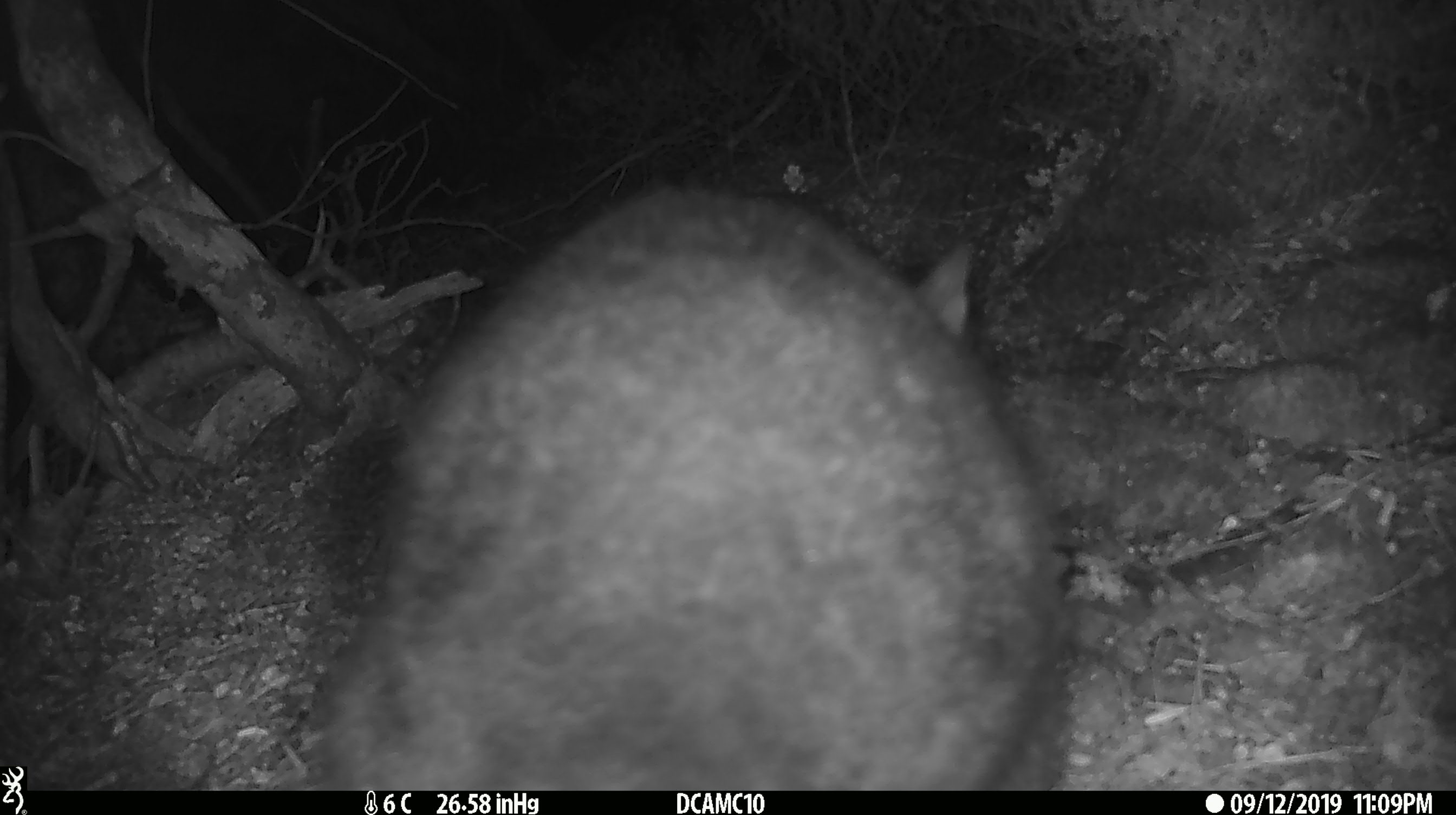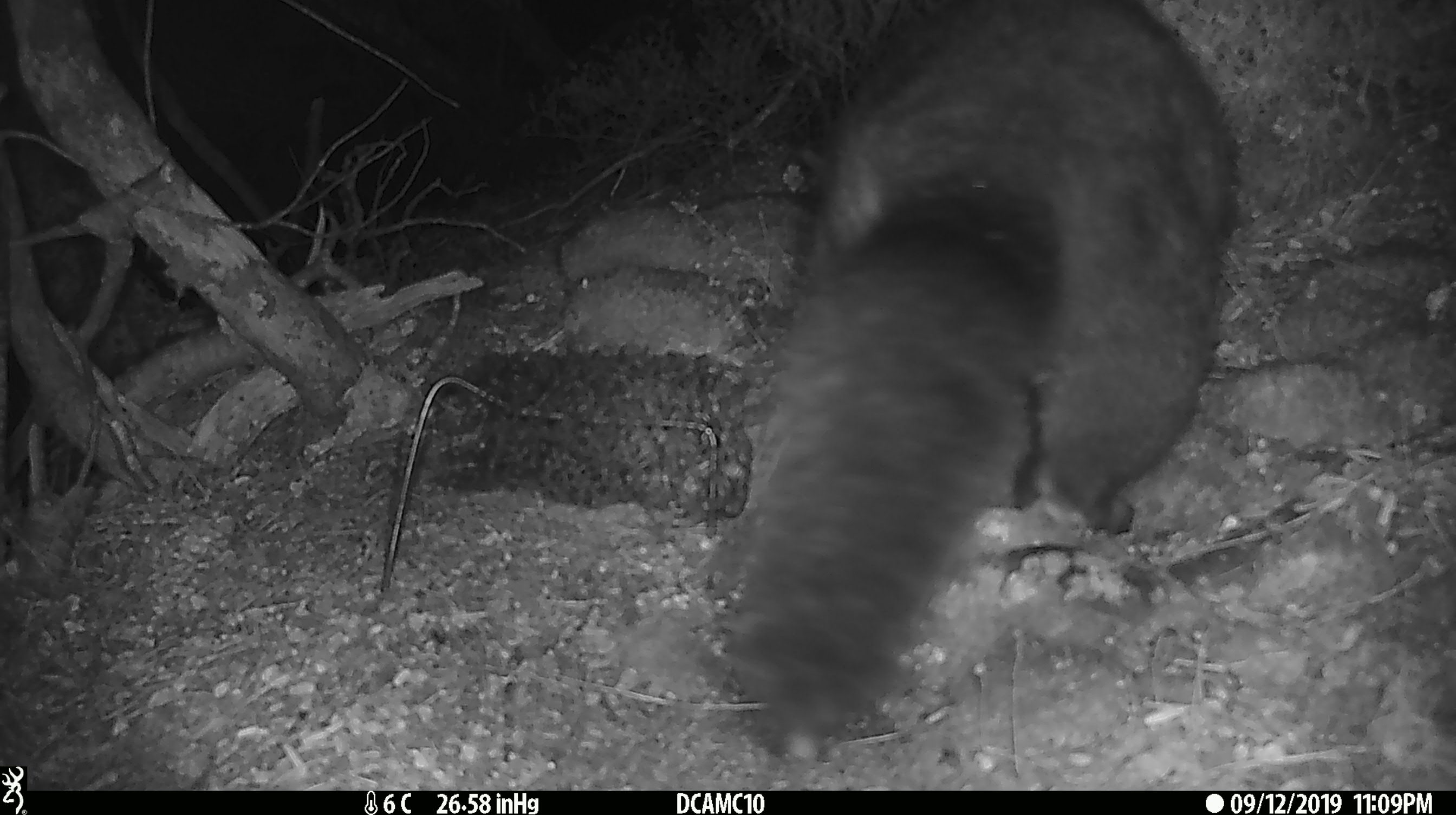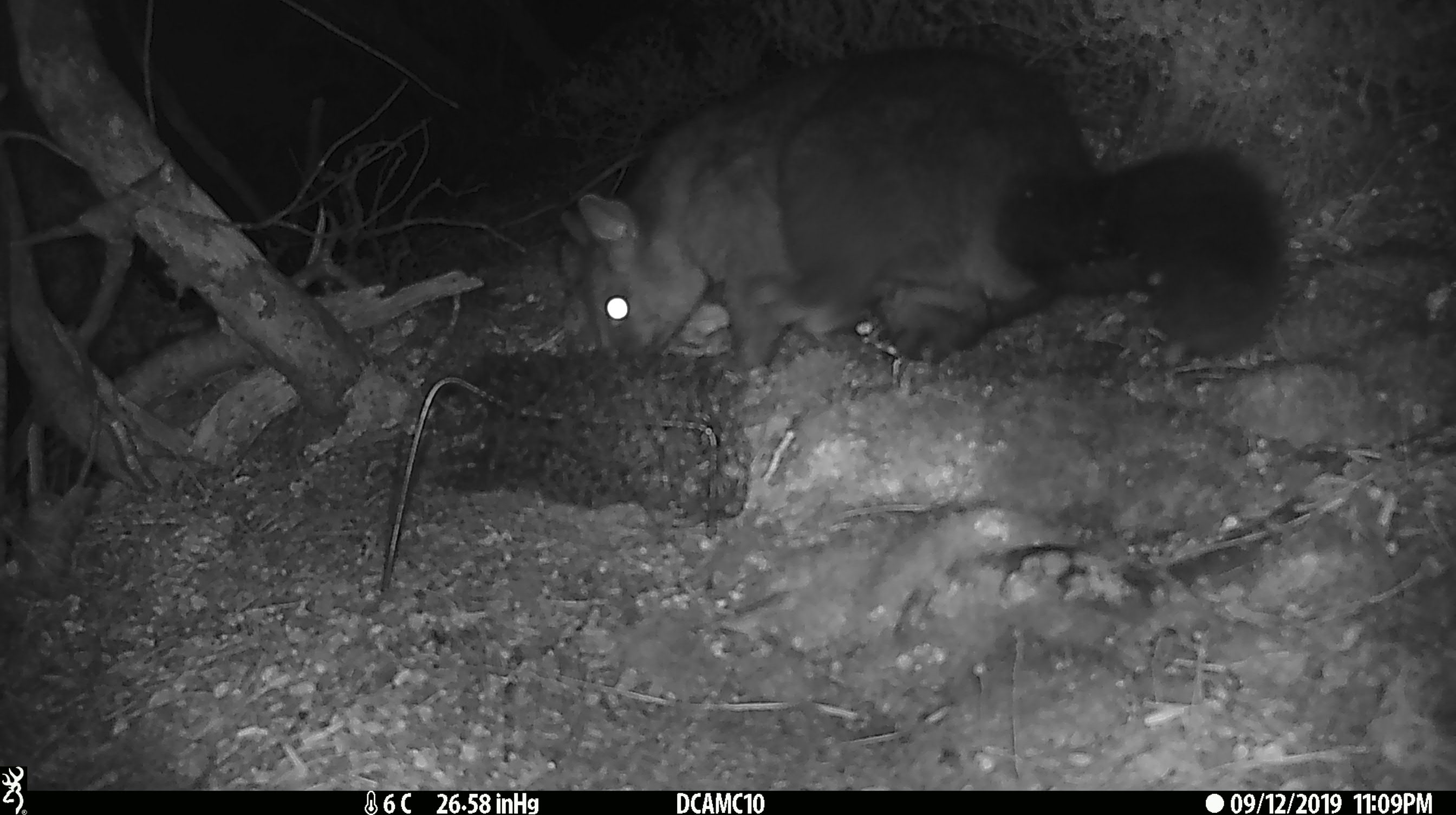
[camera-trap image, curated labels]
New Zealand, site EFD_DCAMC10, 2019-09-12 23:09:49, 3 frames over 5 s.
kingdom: Animalia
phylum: Chordata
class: Mammalia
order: Diprotodontia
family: Phalangeridae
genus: Trichosurus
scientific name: Trichosurus vulpecula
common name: common brushtail possum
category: possum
Possum (common brushtail possum) (Trichosurus vulpecula).